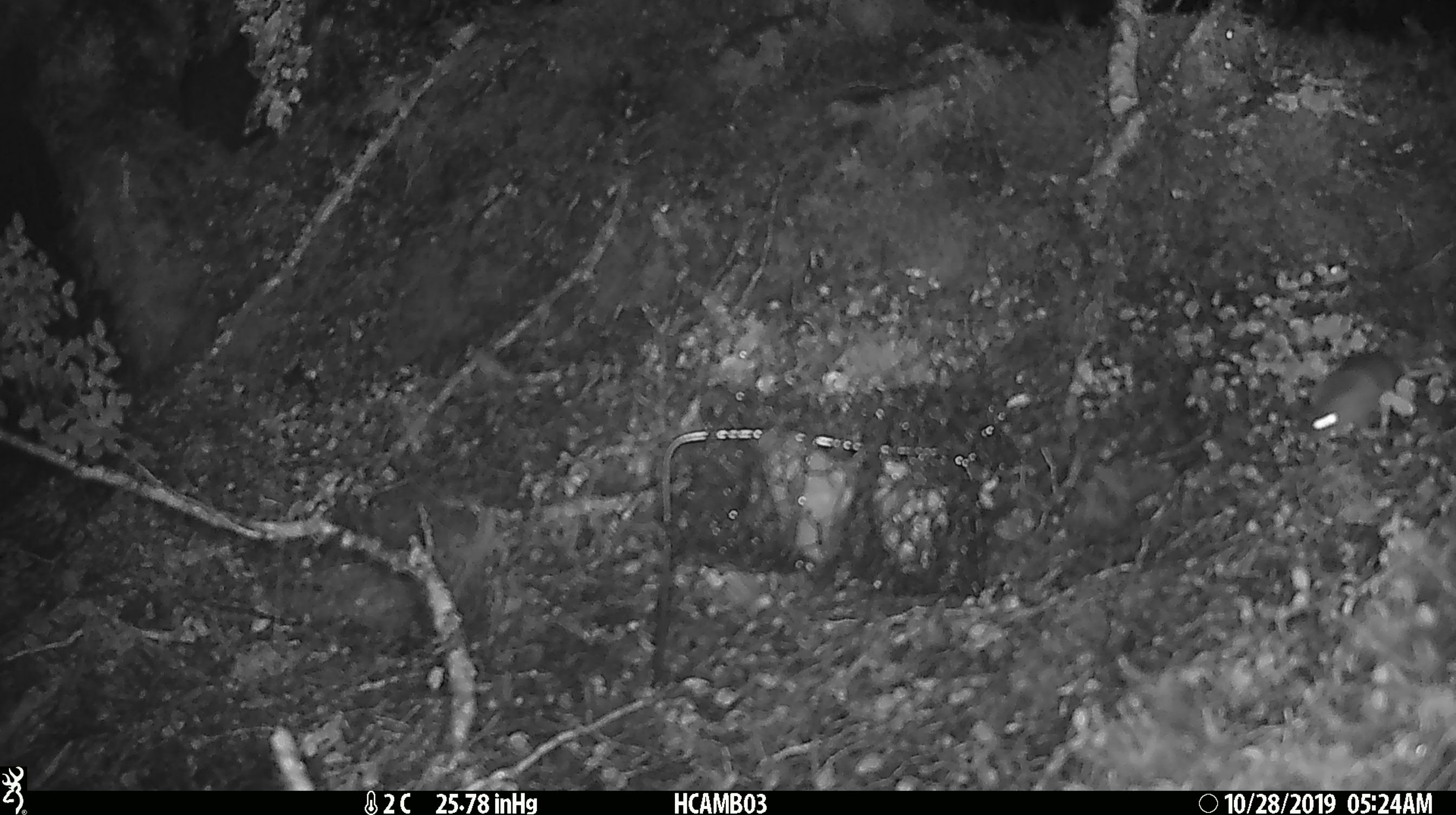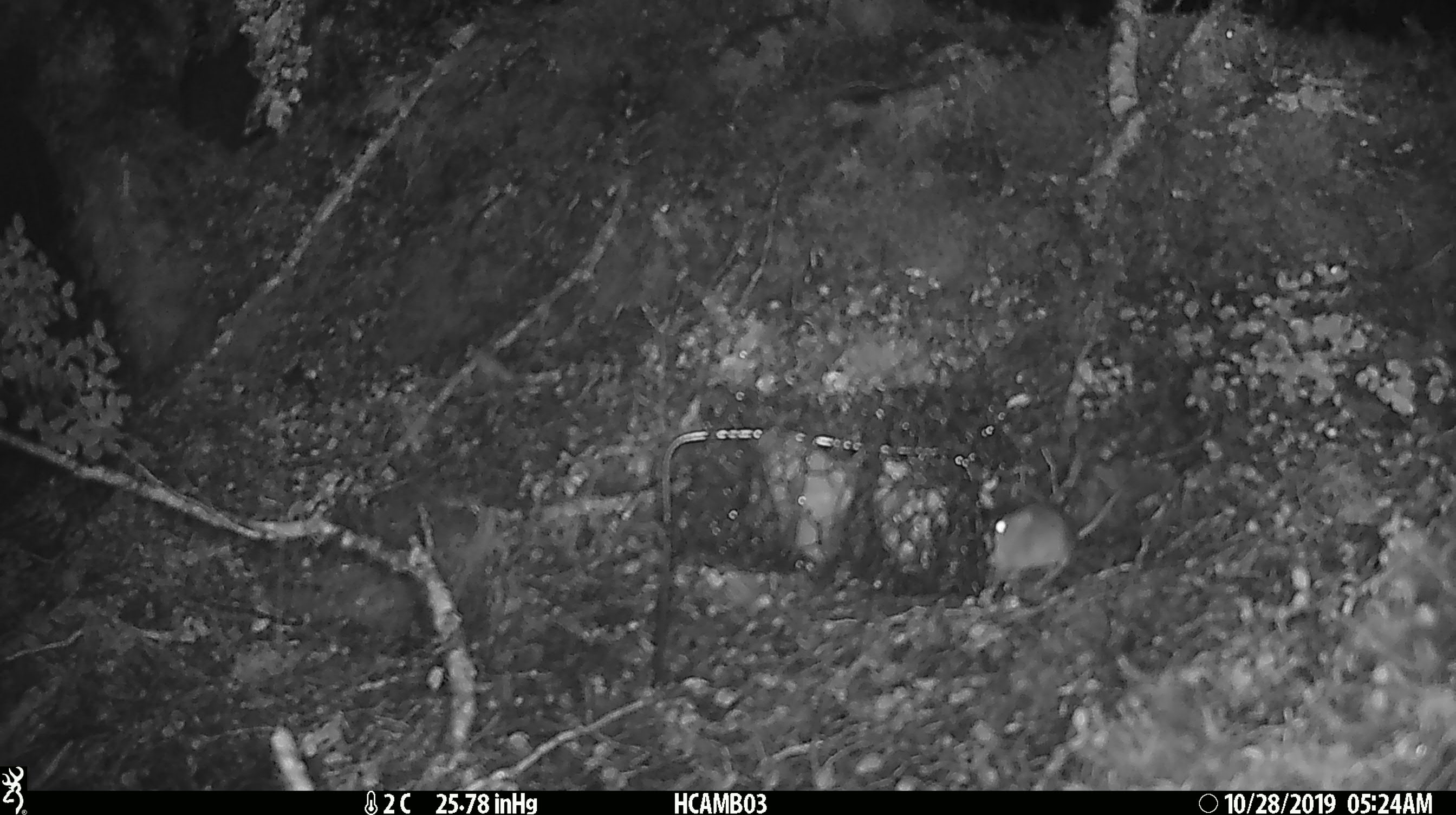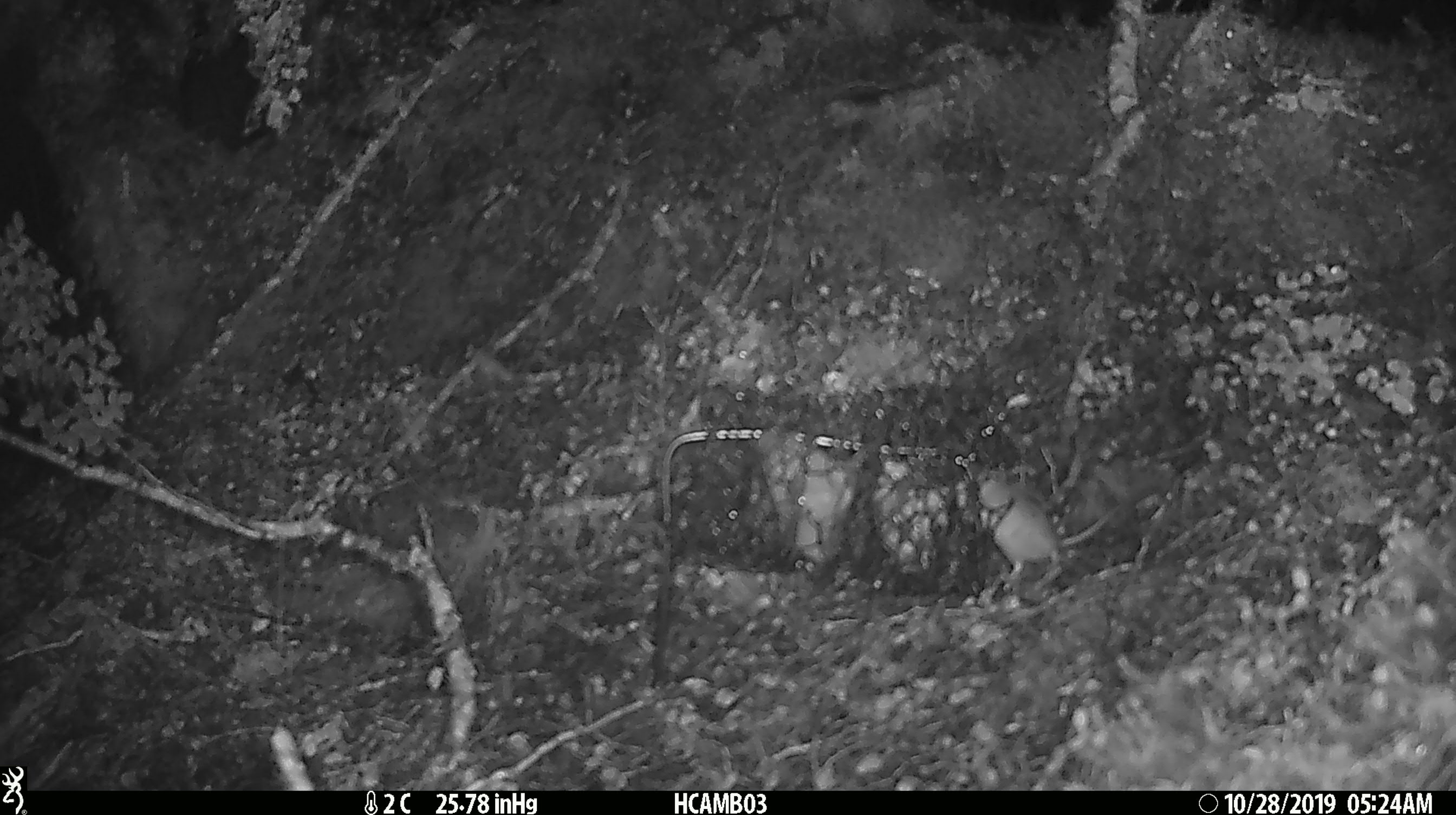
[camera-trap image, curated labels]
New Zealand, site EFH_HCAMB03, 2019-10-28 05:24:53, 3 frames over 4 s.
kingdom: Animalia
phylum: Chordata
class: Mammalia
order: Rodentia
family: Muridae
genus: Mus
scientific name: Mus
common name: mouse